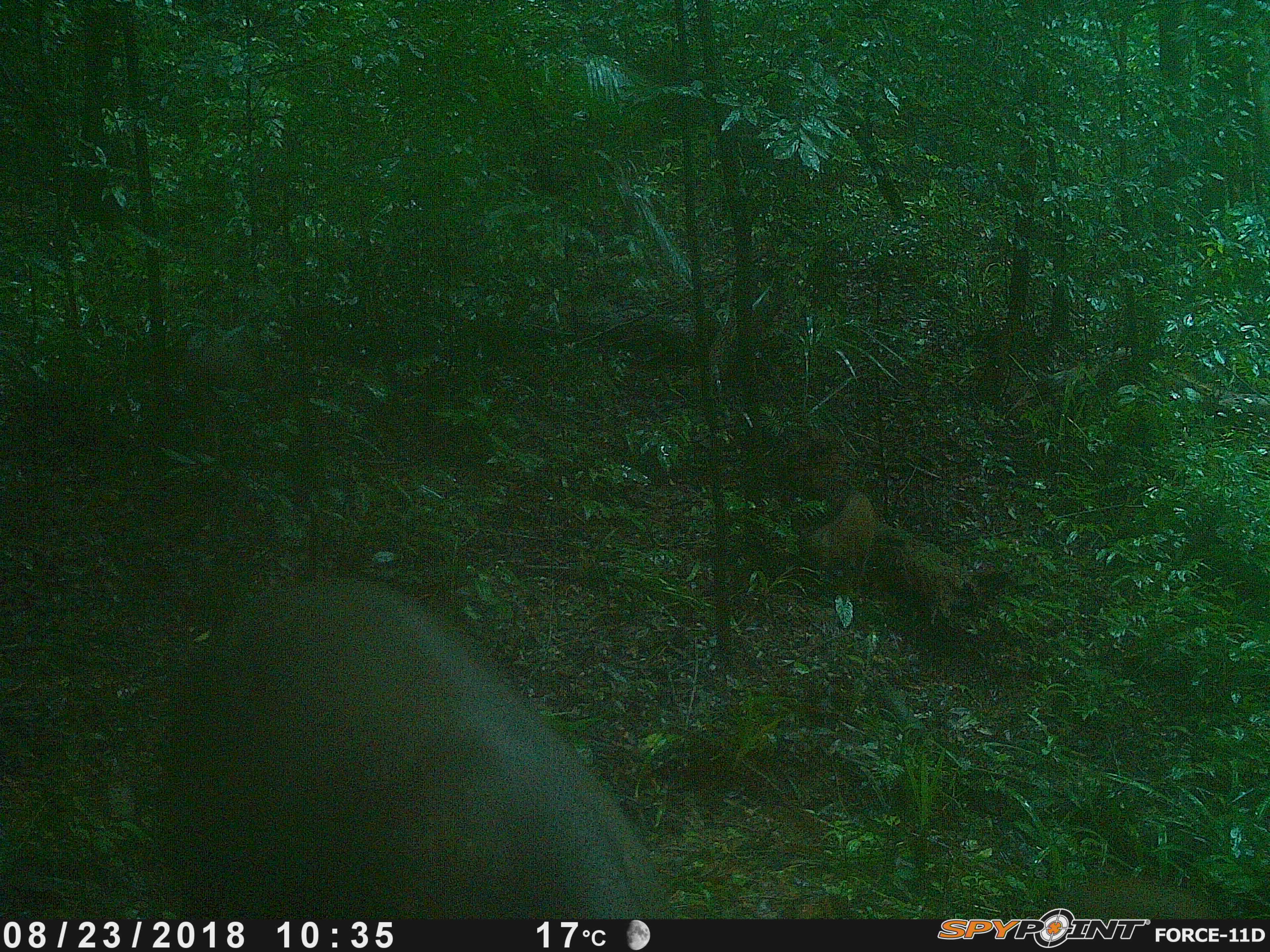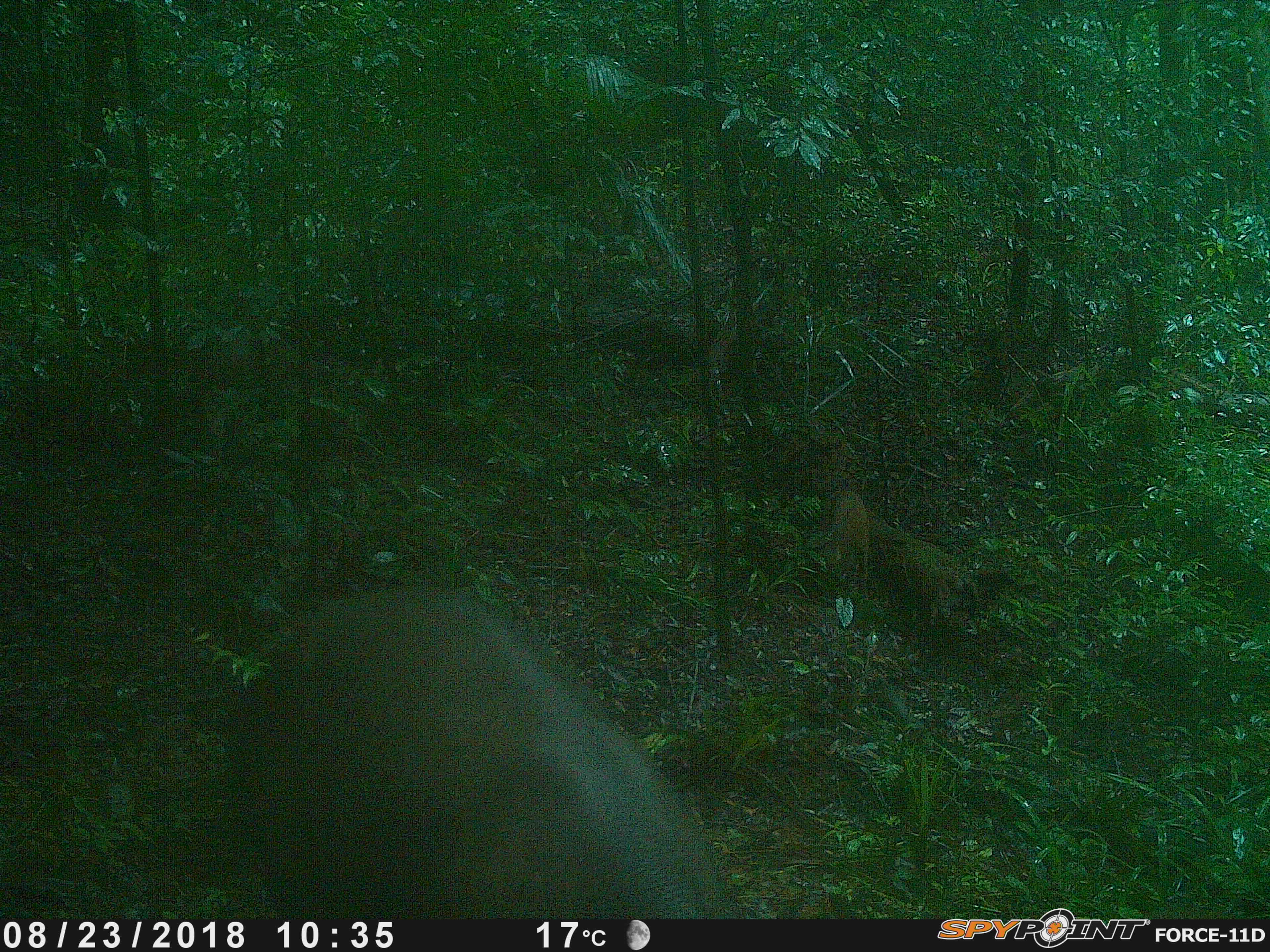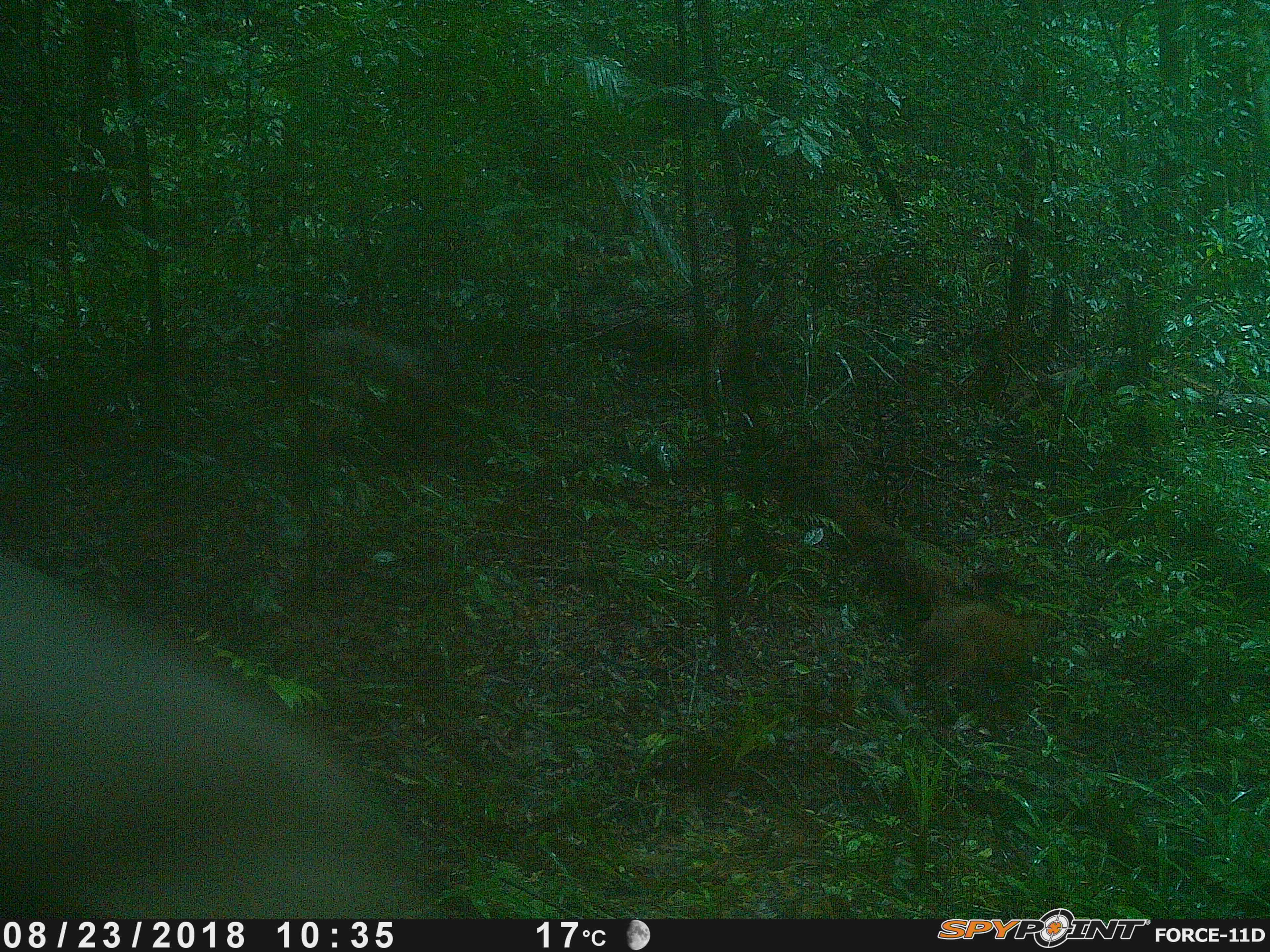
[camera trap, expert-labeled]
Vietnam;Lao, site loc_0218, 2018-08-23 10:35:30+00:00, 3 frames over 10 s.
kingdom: Animalia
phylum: Chordata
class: Mammalia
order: Artiodactyla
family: Suidae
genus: Sus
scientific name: Sus scrofa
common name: eurasian wild pig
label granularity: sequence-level